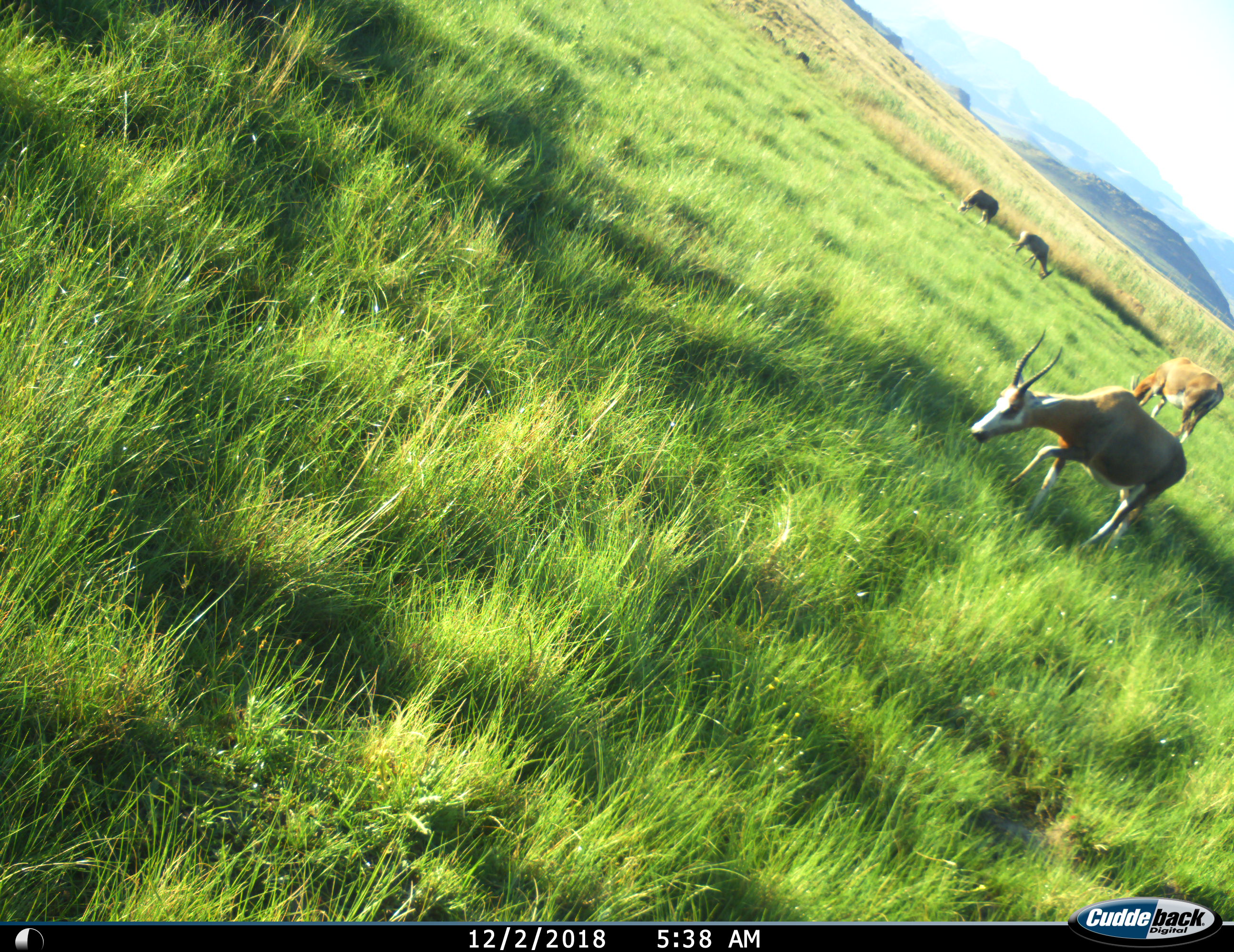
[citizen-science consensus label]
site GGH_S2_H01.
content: unidentified animal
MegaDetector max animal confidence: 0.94